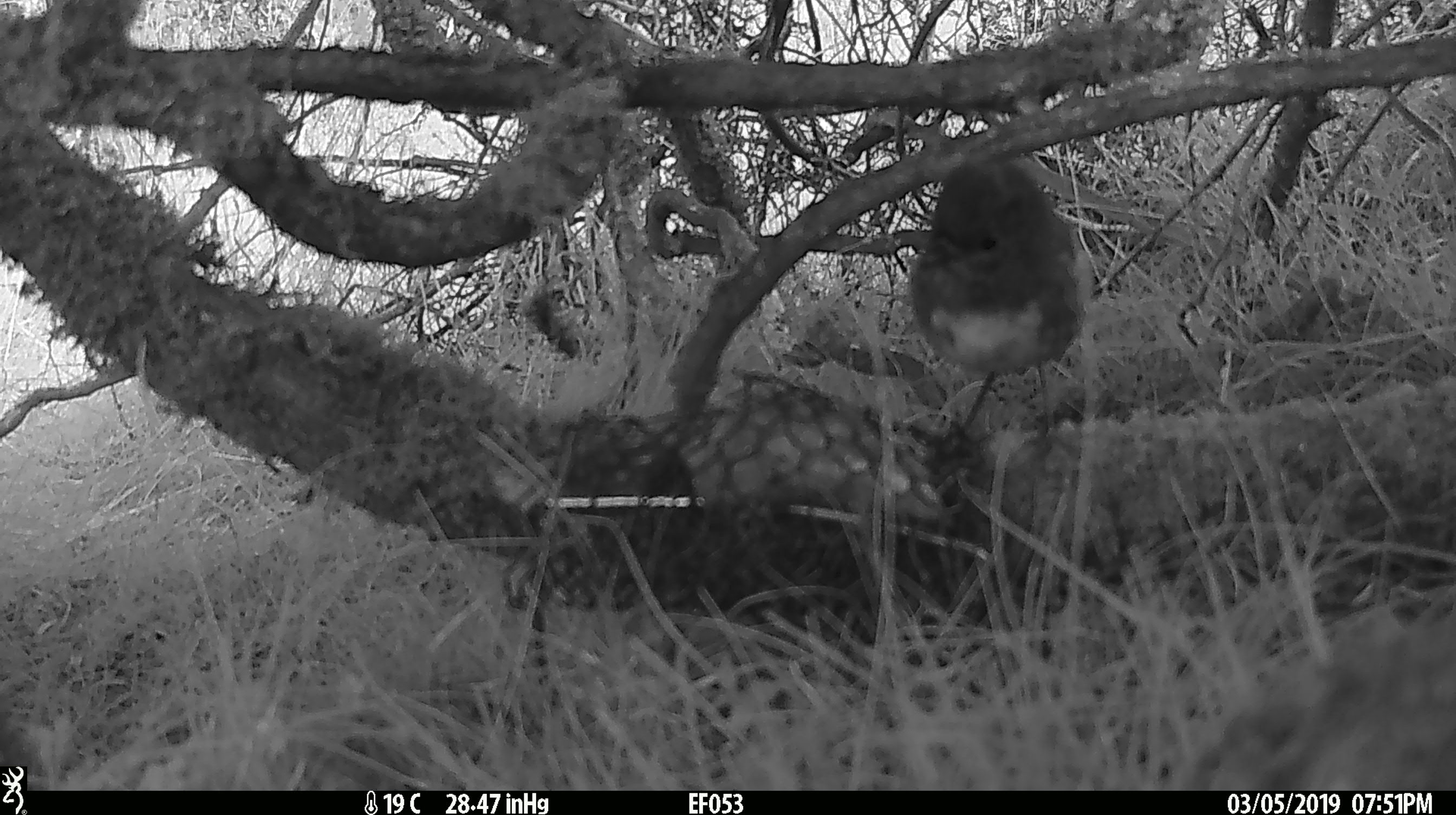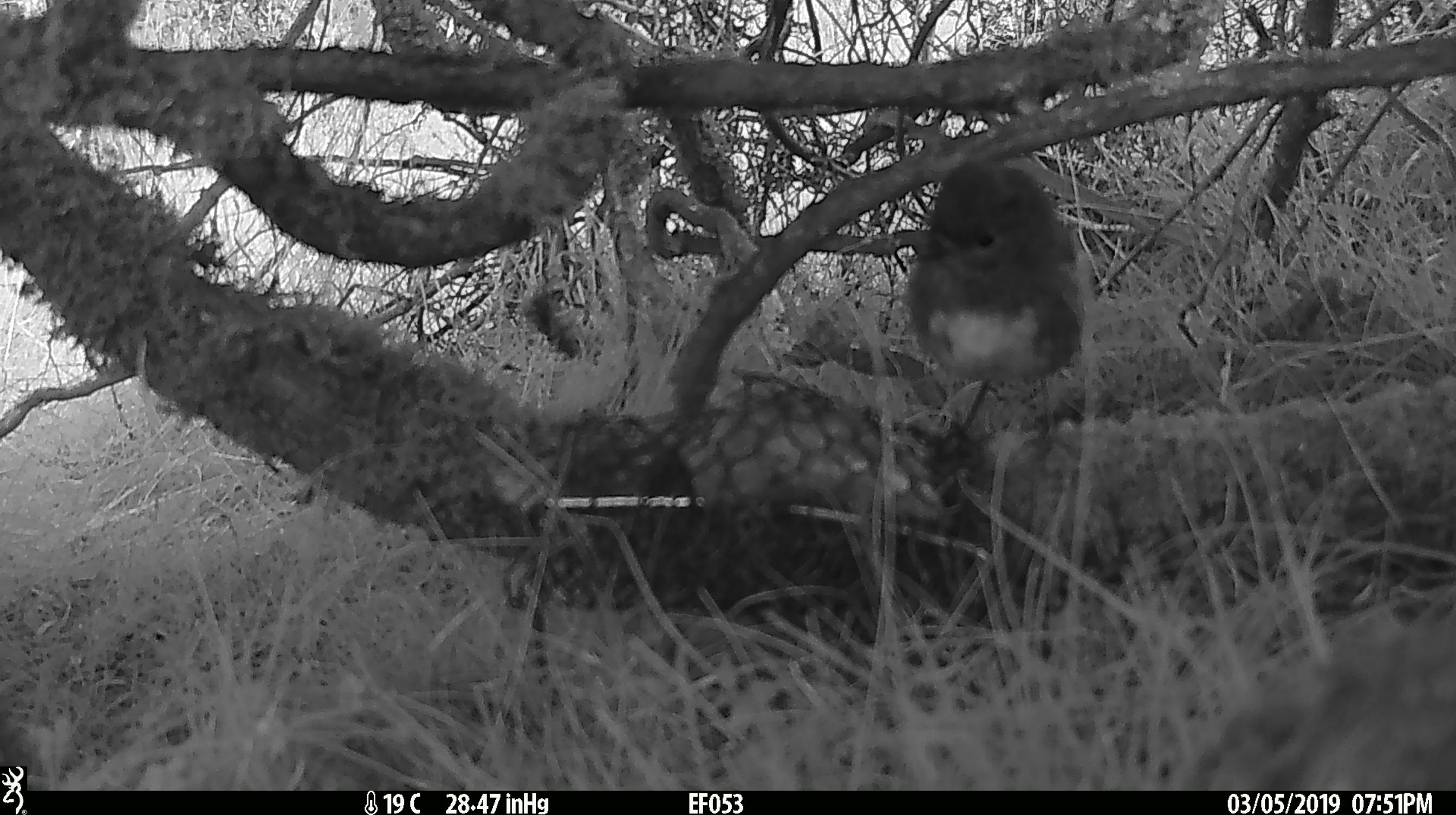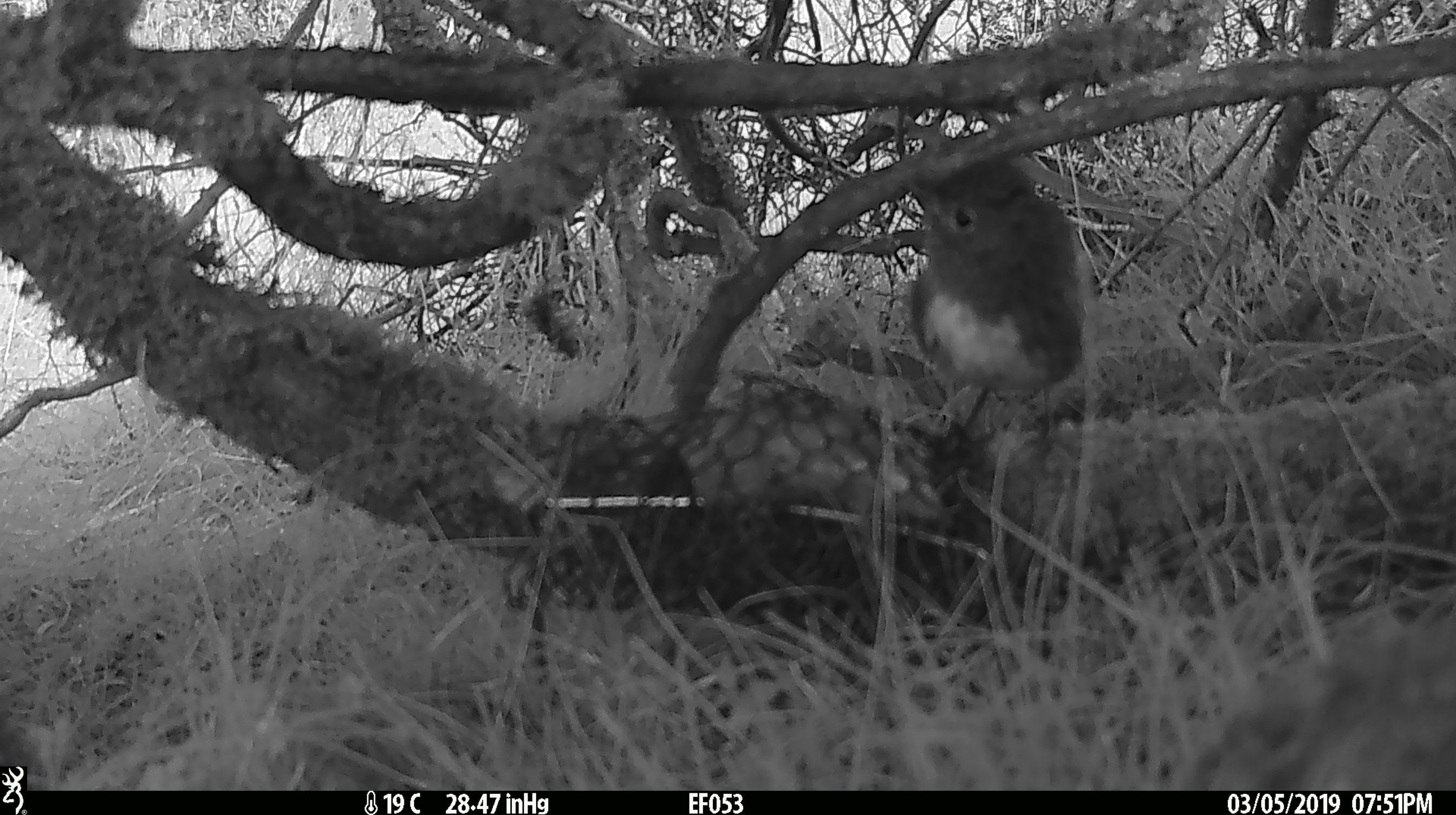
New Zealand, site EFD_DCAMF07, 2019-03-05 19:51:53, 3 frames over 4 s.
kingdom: Animalia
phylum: Chordata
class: Aves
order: Passeriformes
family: Petroicidae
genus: Petroica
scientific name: Petroica australis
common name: new zealand robin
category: robin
Robin (new zealand robin) (Petroica australis).